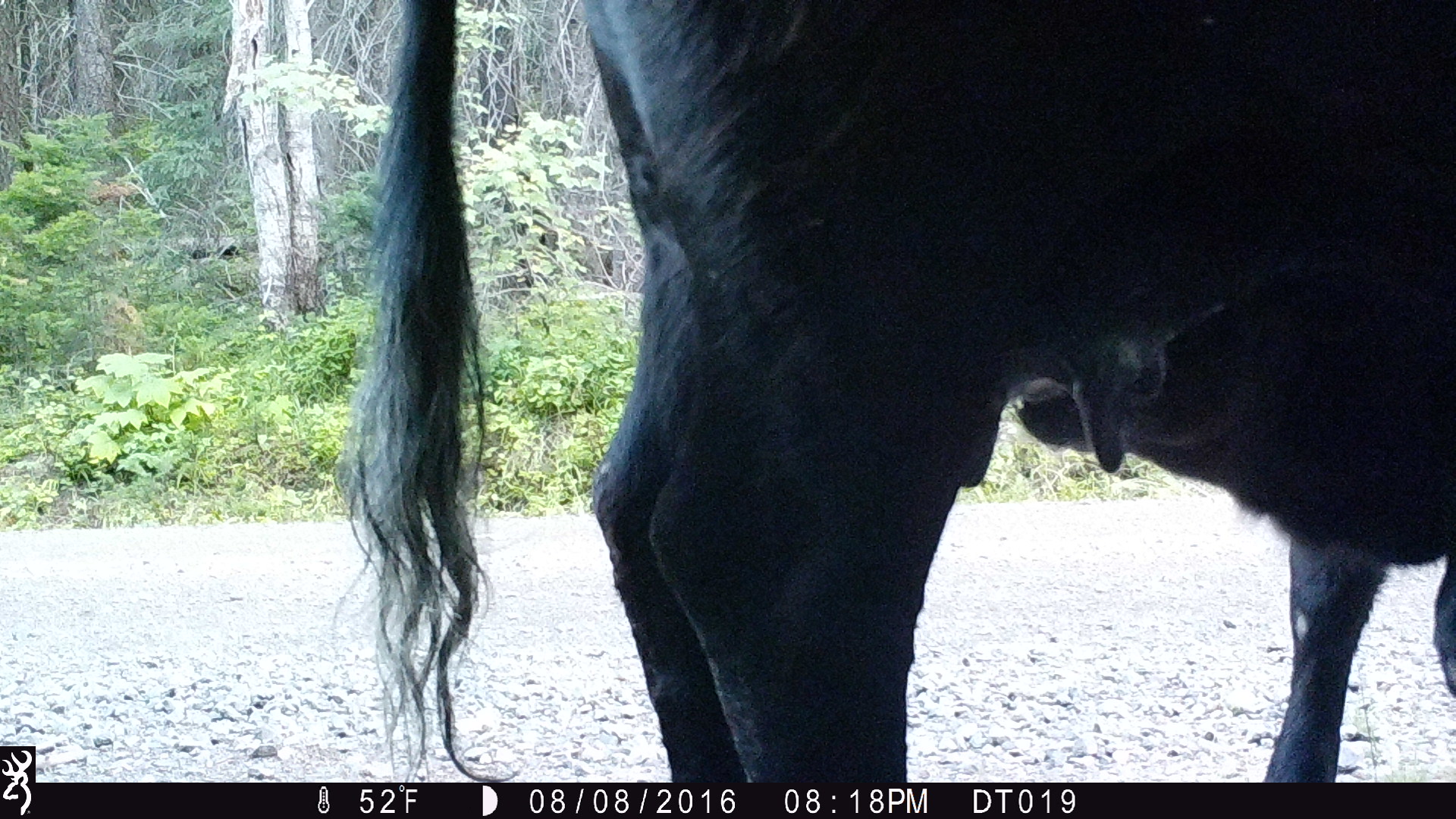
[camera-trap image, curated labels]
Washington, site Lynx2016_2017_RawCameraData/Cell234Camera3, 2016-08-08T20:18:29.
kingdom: Animalia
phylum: Chordata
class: Mammalia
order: Artiodactyla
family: Bovidae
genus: Bos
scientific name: Bos taurus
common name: domestic cattle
Domestic cattle (Bos taurus). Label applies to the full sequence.